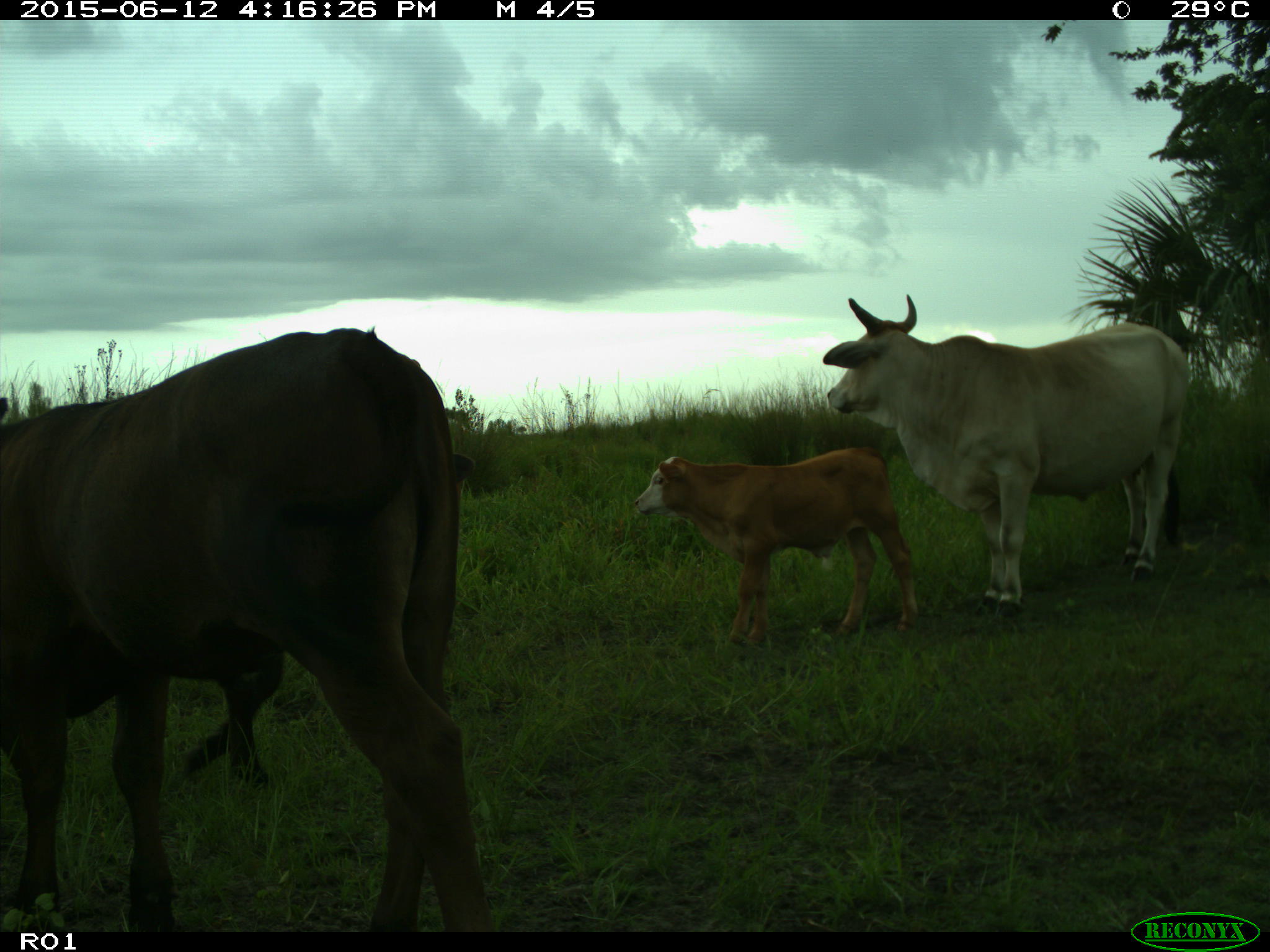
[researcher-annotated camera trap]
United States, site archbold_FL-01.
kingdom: Animalia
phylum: Chordata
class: Mammalia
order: Artiodactyla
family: Bovidae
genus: Bos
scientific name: Bos taurus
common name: domestic cow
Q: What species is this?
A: Bos taurus (domestic cow).